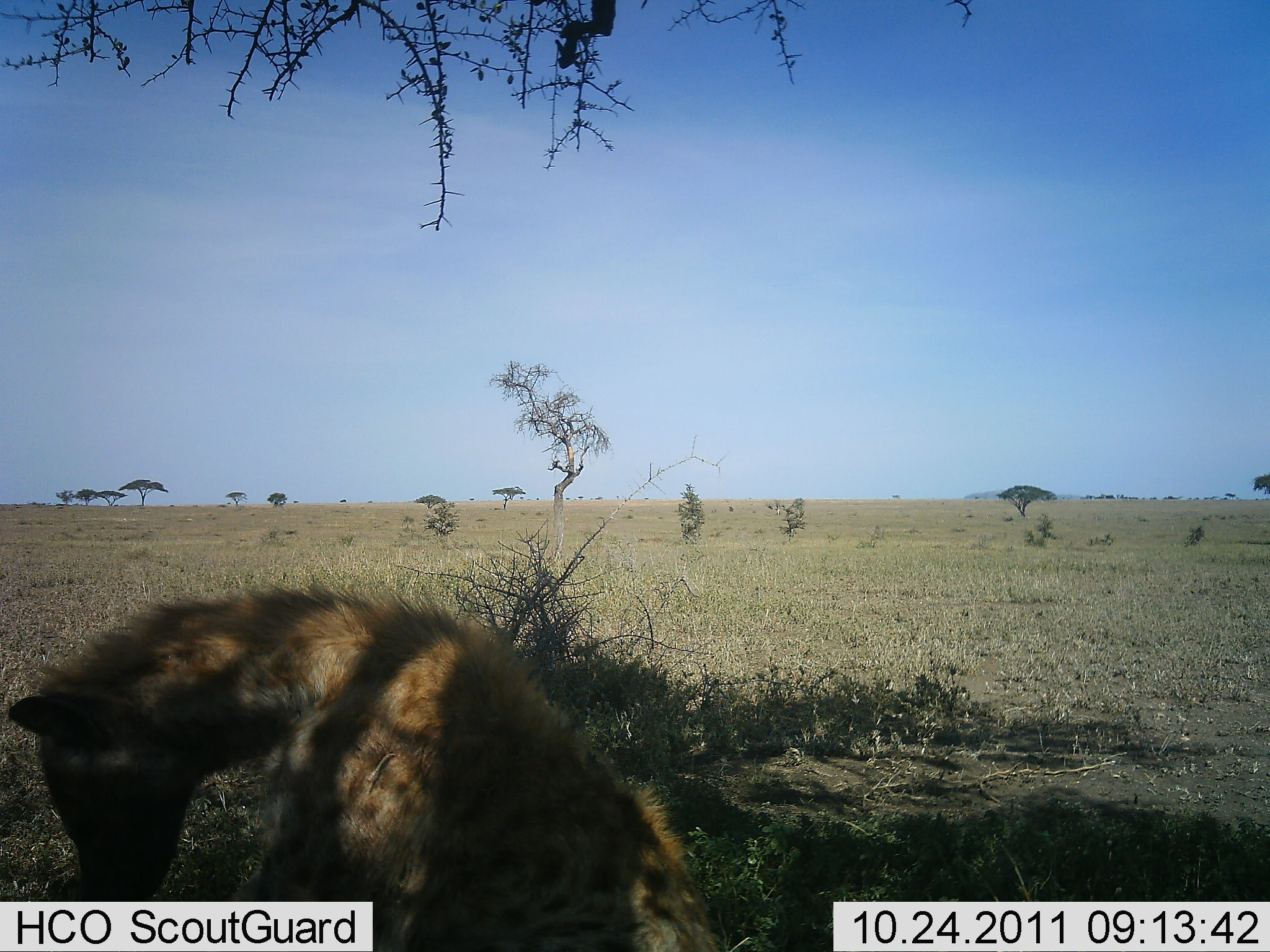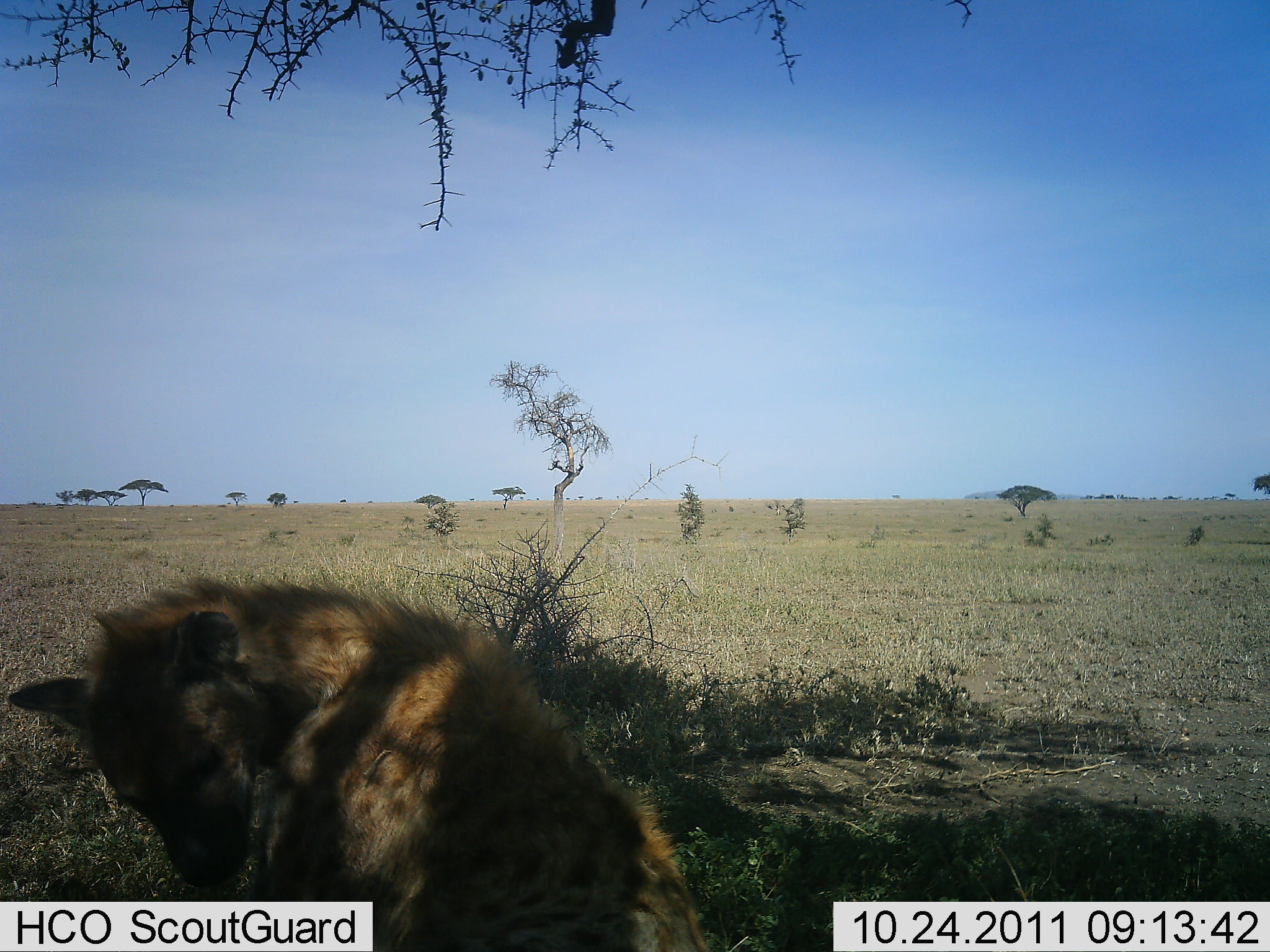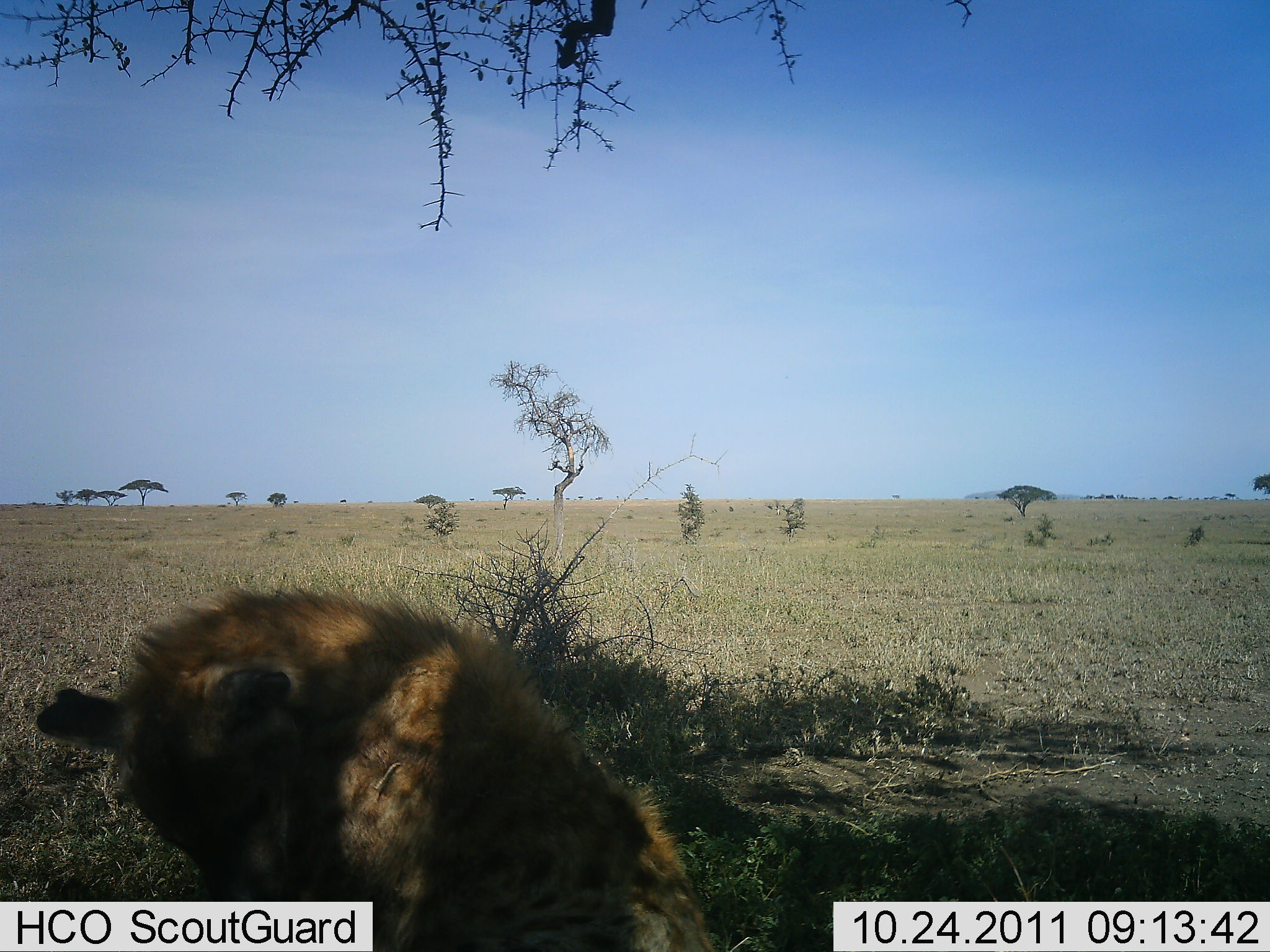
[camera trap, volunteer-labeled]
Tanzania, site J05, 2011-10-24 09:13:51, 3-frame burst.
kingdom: Animalia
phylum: Chordata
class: Mammalia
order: Carnivora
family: Hyaenidae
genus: Crocuta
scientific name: Crocuta crocuta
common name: spotted hyena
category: hyenaspotted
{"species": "hyenaspotted (spotted hyena) (Crocuta crocuta)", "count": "1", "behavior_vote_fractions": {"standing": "9%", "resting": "64%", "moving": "9%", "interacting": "9%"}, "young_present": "0%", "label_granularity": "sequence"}